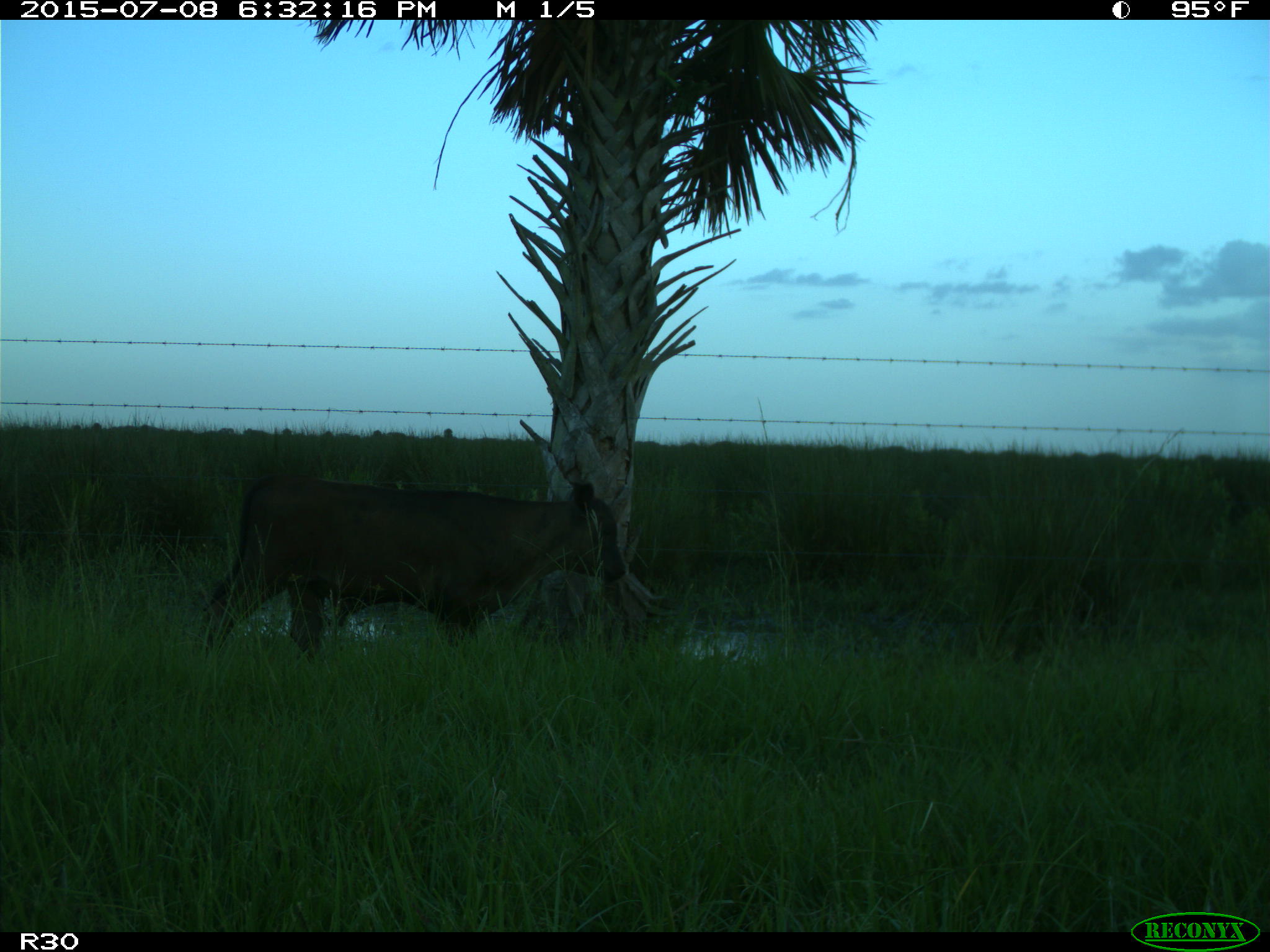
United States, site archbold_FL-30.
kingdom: Animalia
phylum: Chordata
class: Mammalia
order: Artiodactyla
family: Bovidae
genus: Bos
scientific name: Bos taurus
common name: domestic cow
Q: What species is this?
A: Bos taurus (domestic cow).